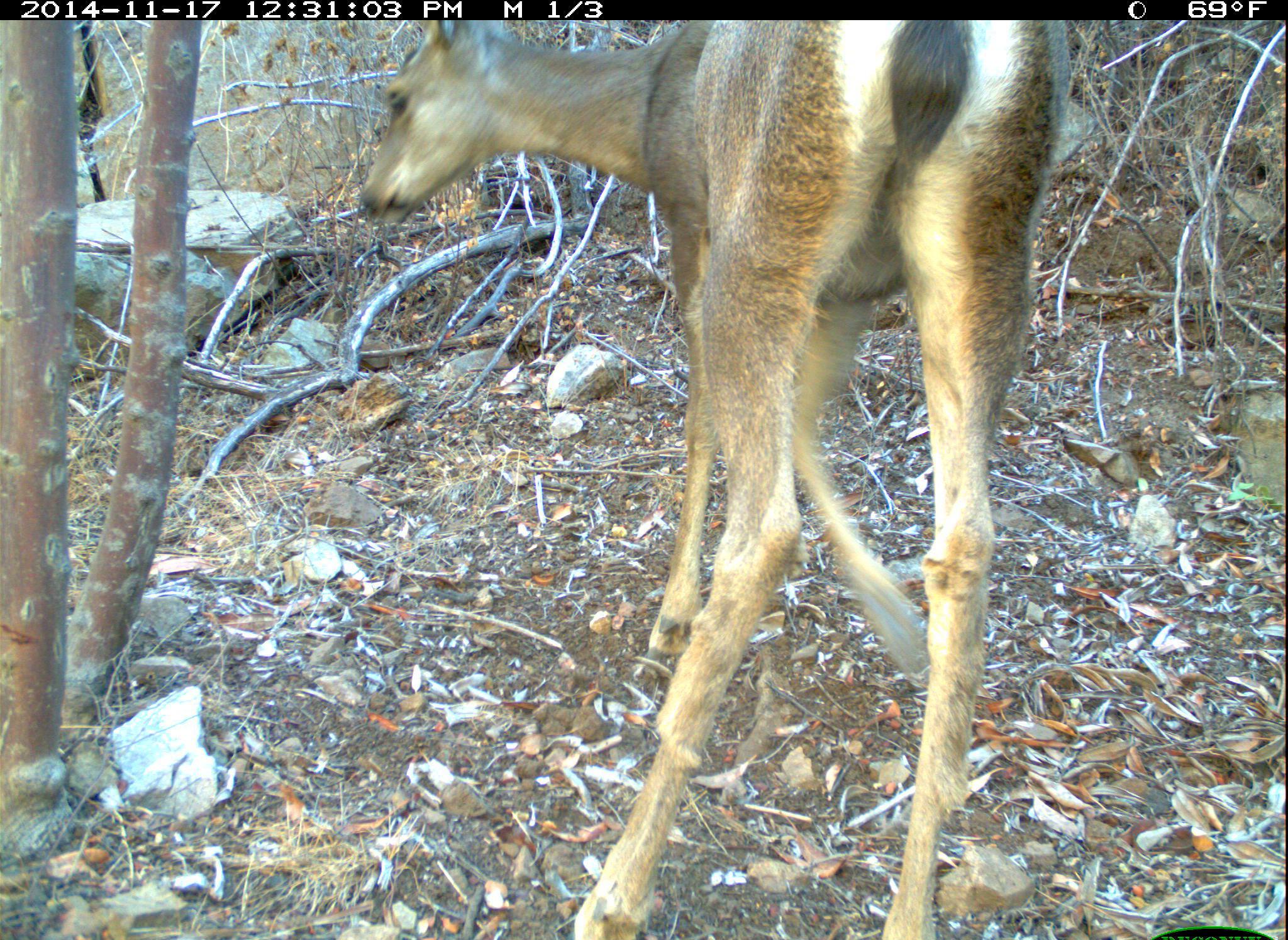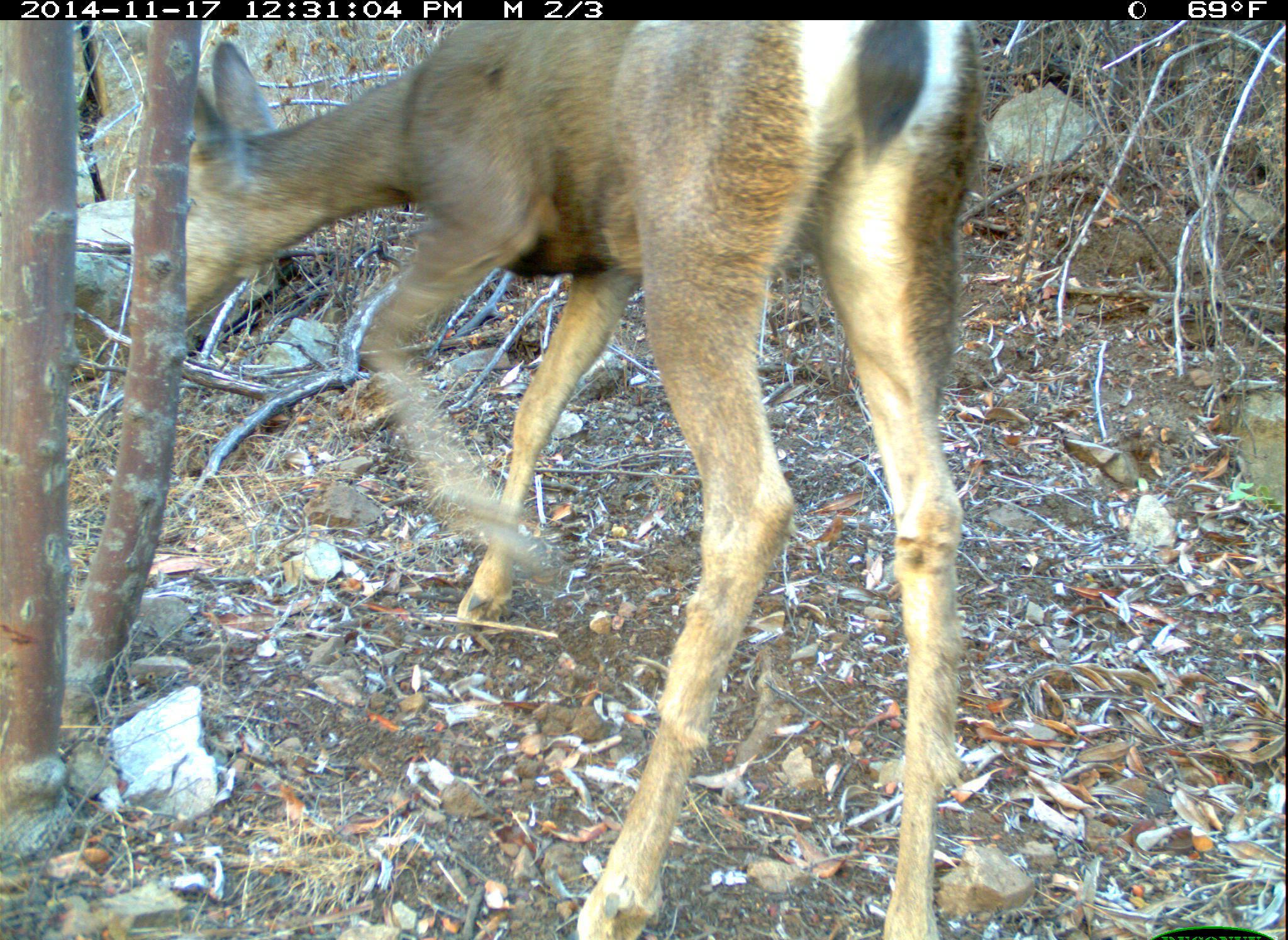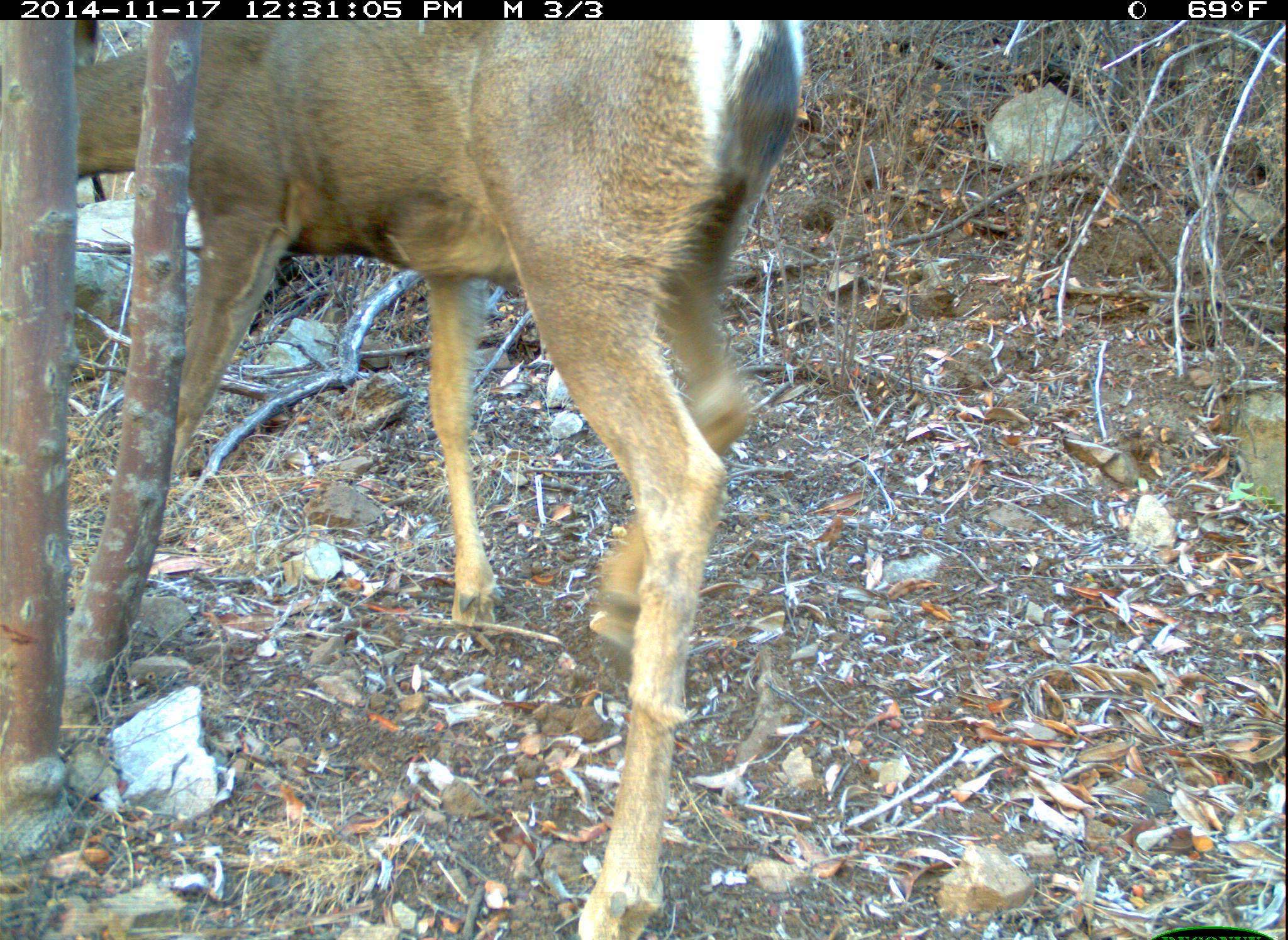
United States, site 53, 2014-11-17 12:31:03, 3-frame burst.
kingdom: Animalia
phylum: Chordata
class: Mammalia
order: Artiodactyla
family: Cervidae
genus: Odocoileus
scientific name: Odocoileus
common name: deer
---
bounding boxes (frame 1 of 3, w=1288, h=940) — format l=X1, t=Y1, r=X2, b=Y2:
deer: l=359, t=21, r=1076, b=940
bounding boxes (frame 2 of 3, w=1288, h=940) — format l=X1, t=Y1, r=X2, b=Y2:
deer: l=187, t=23, r=997, b=940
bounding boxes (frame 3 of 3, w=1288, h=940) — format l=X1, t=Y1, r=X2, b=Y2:
deer: l=78, t=21, r=806, b=940